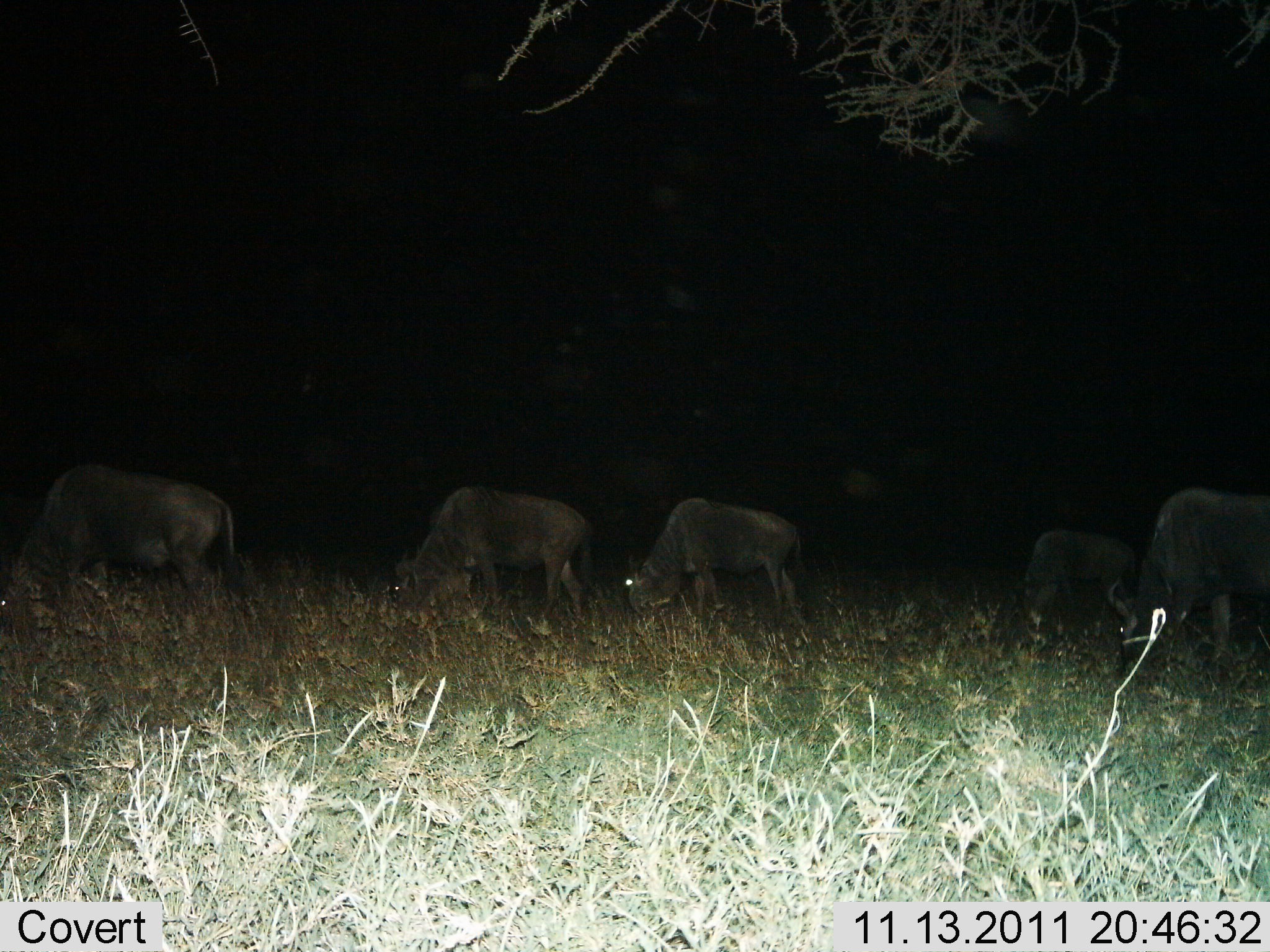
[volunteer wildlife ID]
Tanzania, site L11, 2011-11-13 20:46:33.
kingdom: Animalia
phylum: Chordata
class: Mammalia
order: Artiodactyla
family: Bovidae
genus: Connochaetes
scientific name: Connochaetes taurinus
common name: blue wildebeest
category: wildebeest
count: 5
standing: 27%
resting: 0%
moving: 0%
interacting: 0%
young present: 0%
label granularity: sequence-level